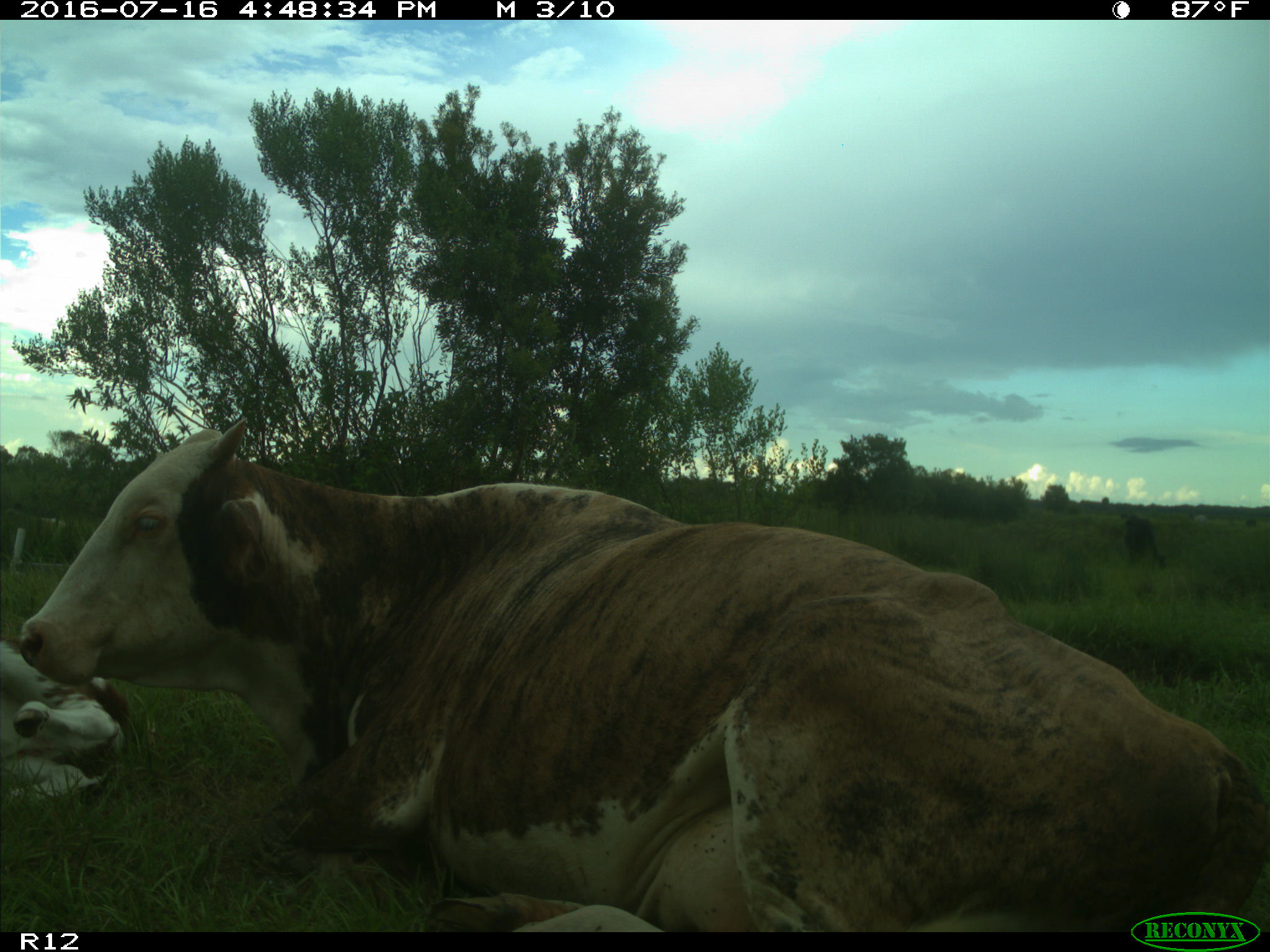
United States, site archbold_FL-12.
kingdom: Animalia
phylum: Chordata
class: Mammalia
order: Artiodactyla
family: Bovidae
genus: Bos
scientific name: Bos taurus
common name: domestic cow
Bos taurus (domestic cow).